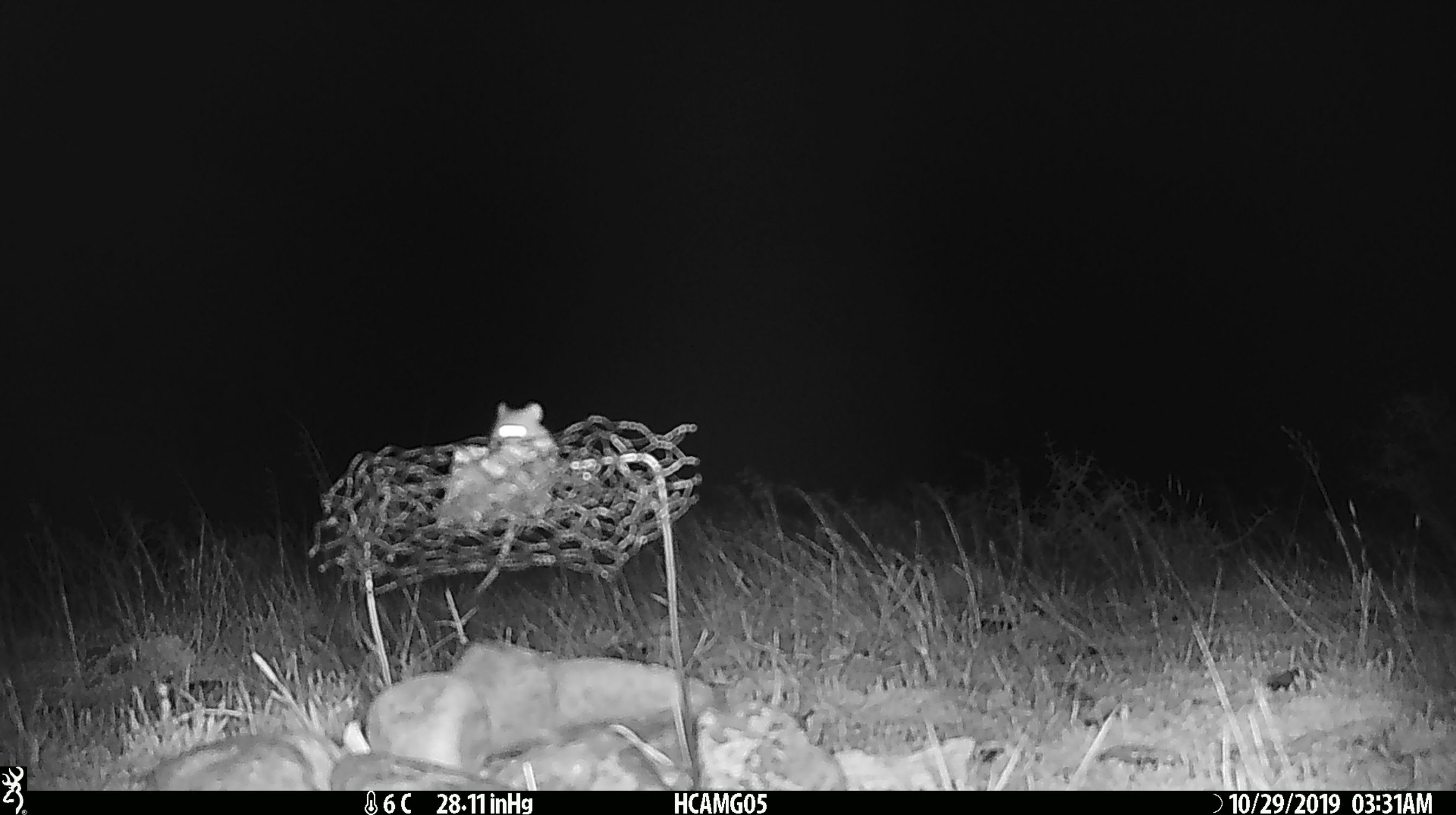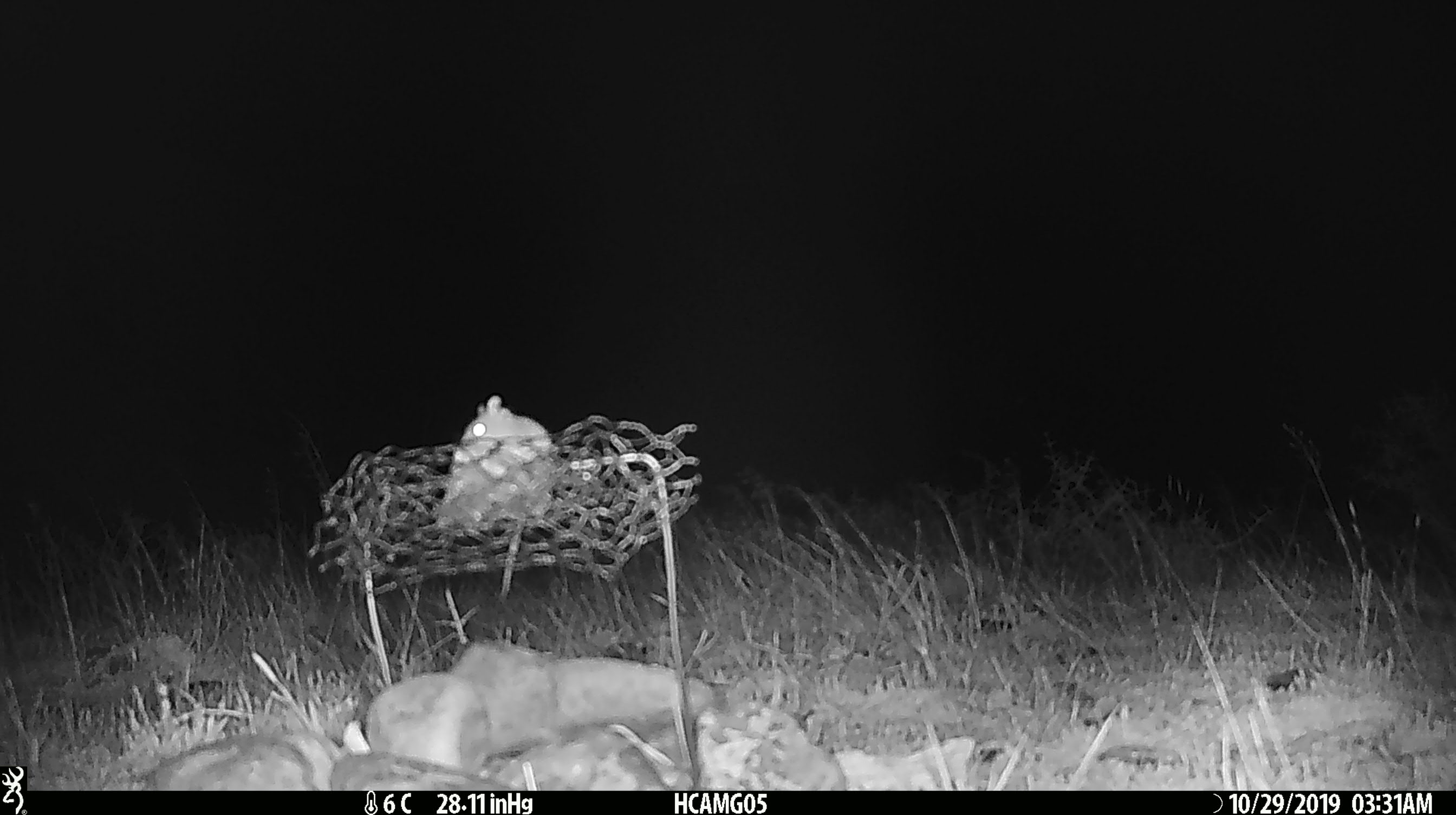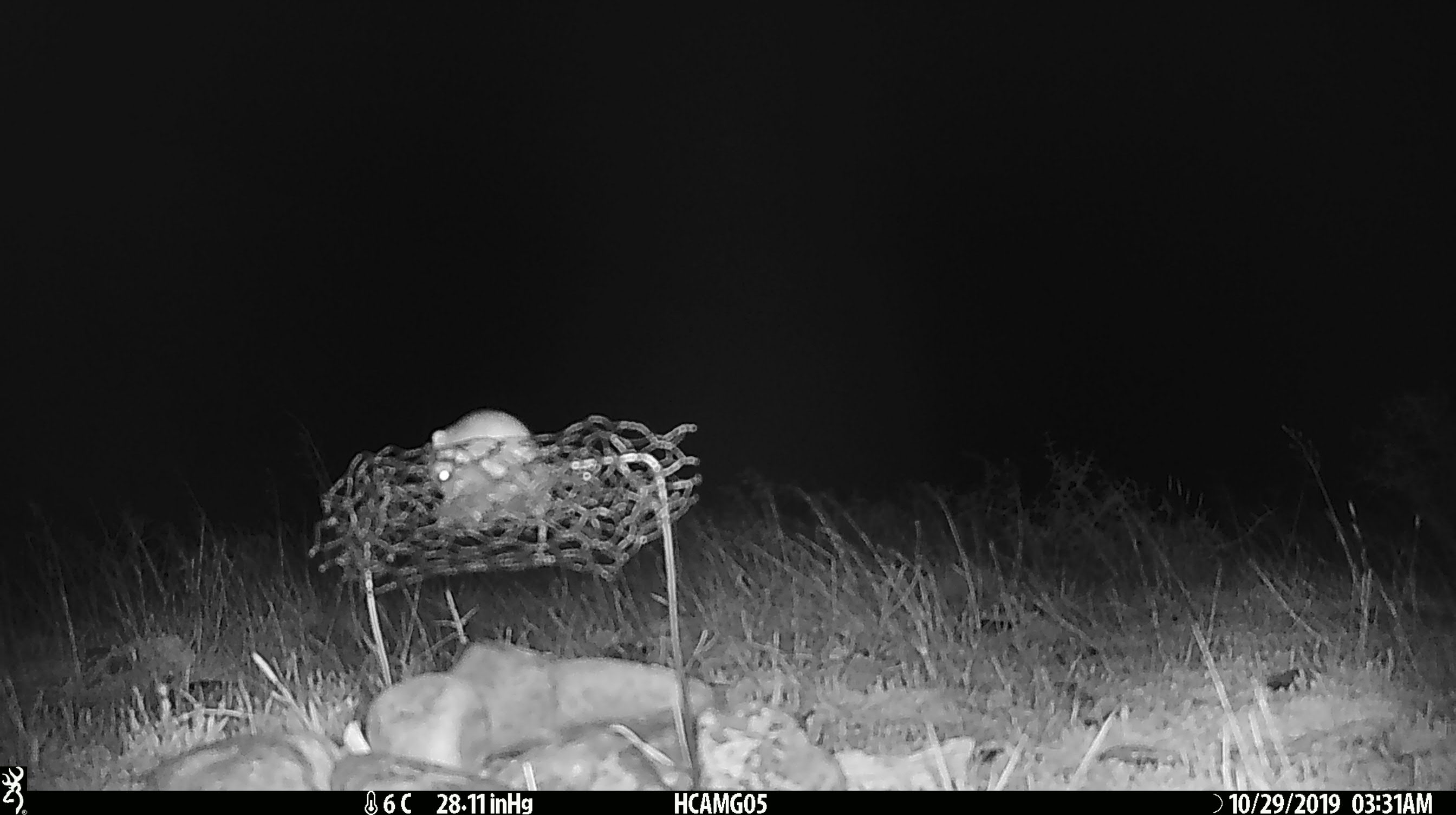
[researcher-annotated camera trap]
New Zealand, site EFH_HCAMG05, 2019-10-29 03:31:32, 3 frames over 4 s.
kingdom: Animalia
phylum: Chordata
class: Mammalia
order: Rodentia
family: Muridae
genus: Mus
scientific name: Mus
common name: mouse